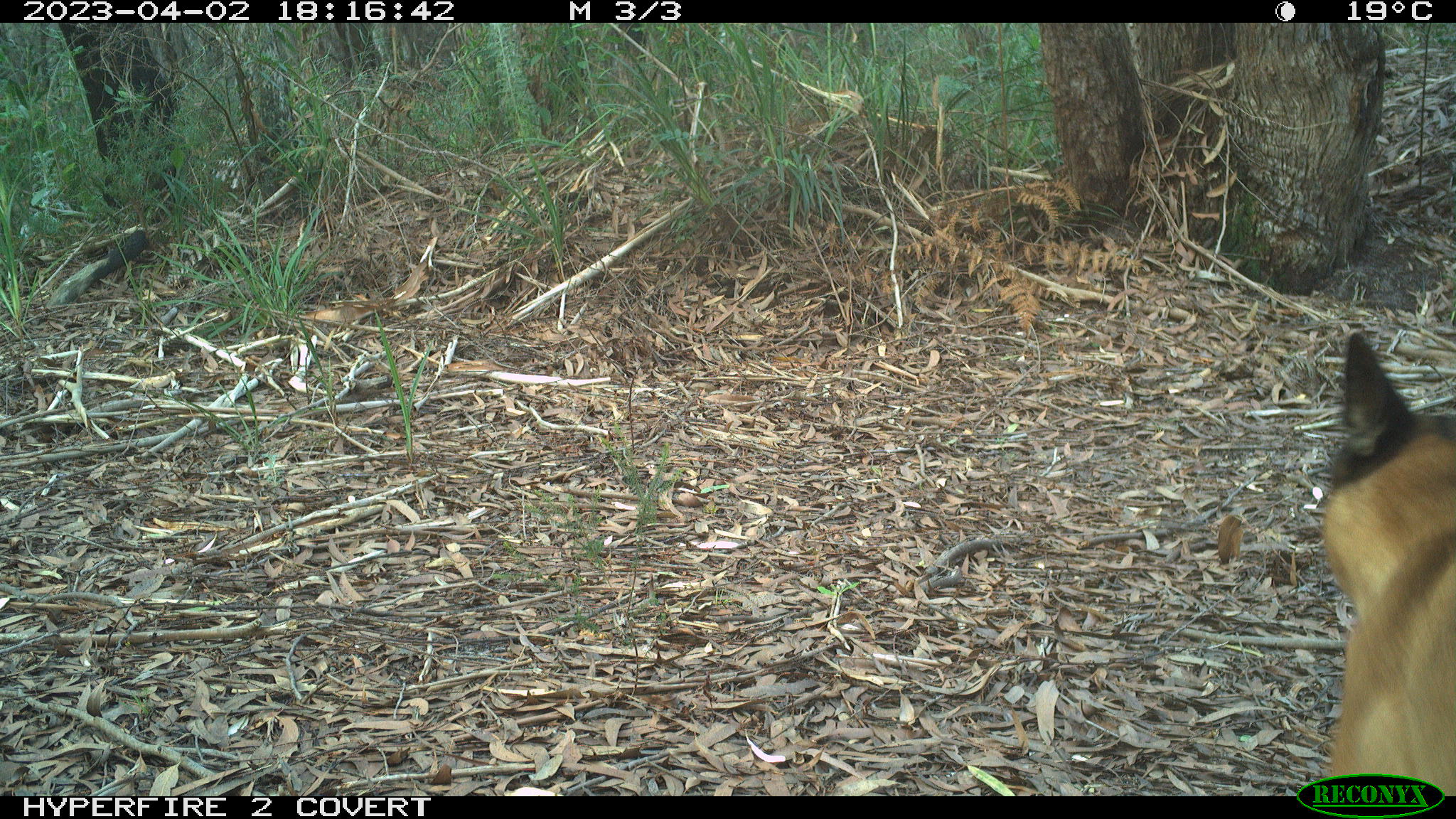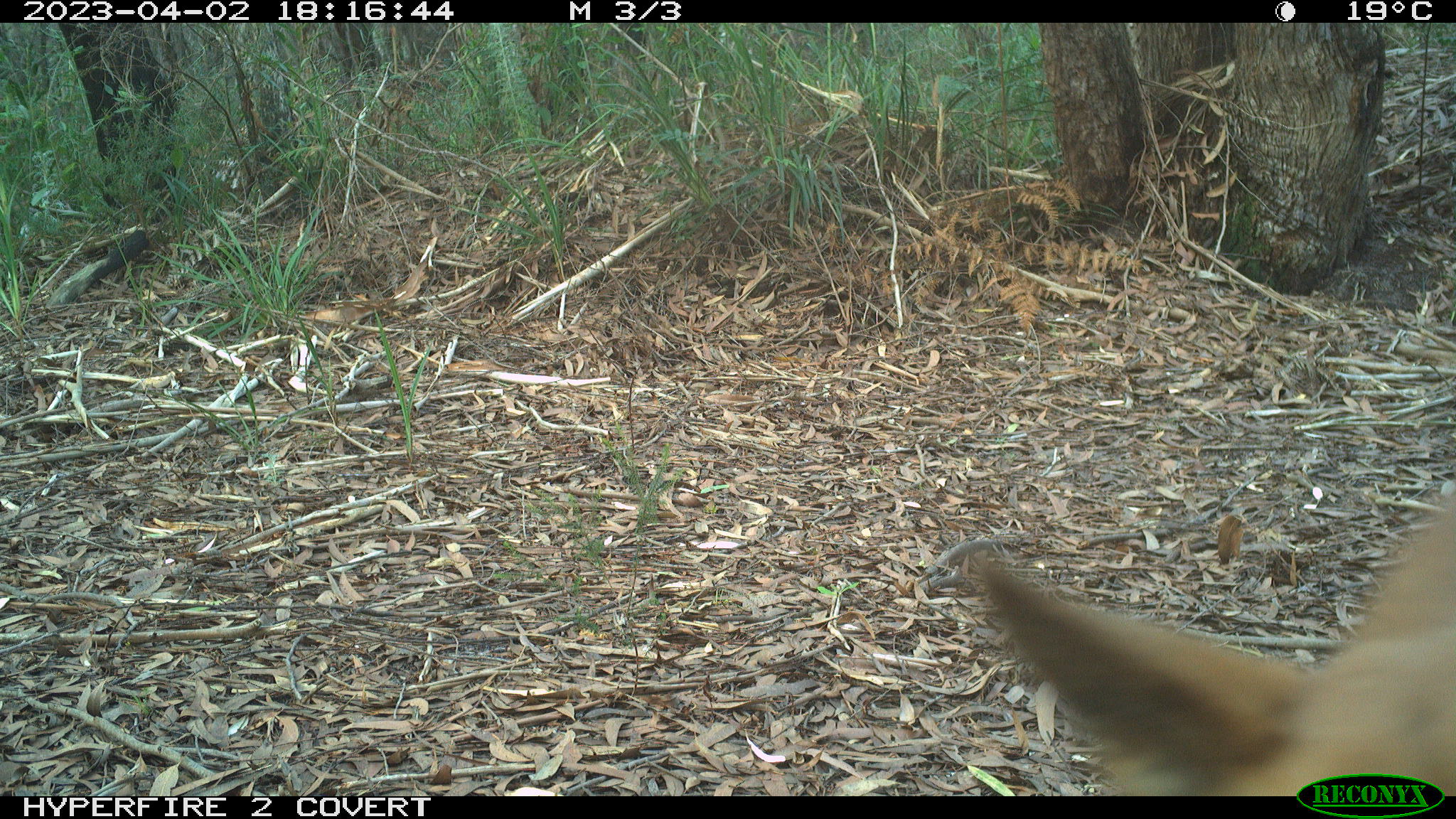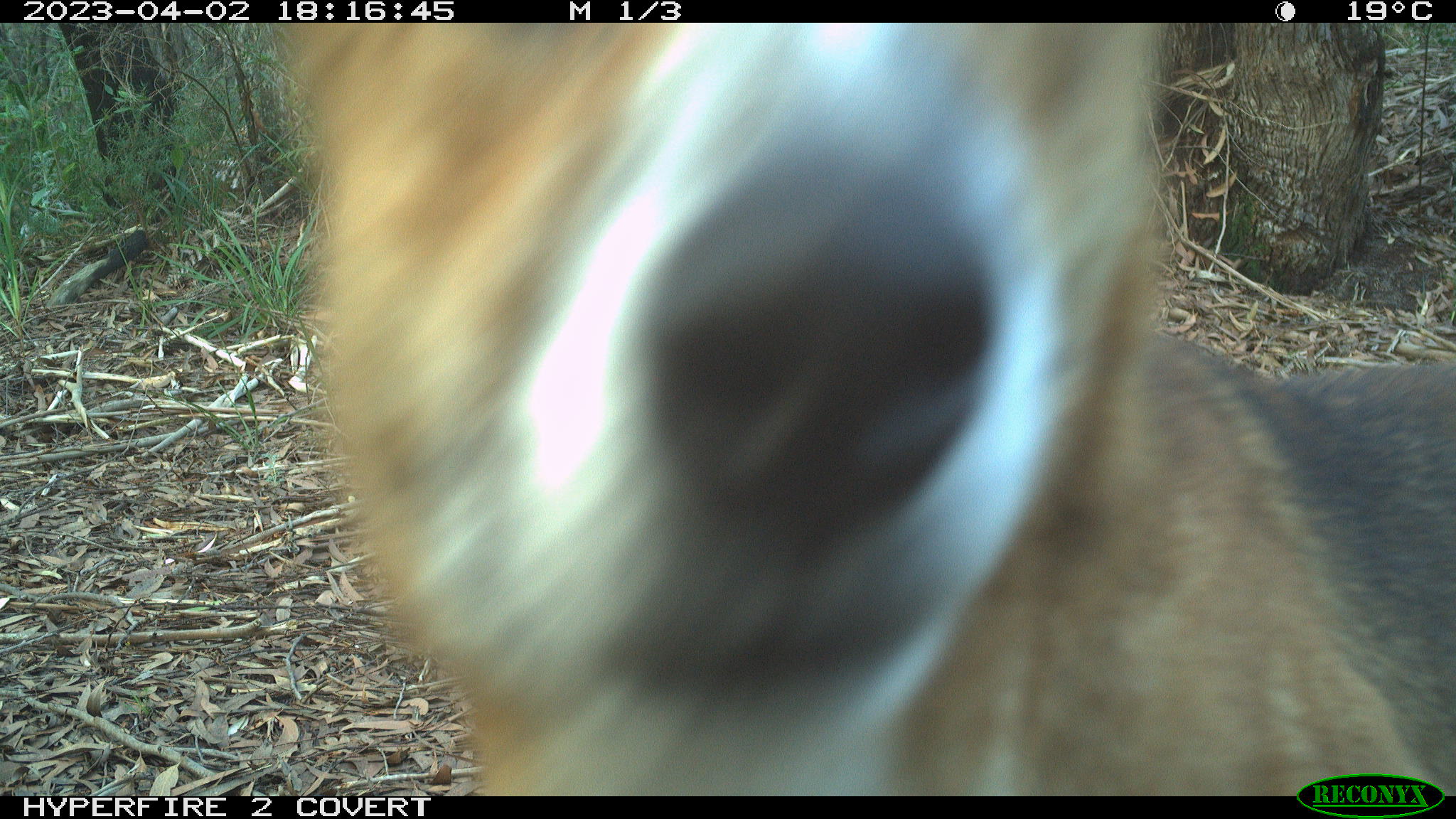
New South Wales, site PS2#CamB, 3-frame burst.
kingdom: Animalia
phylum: Chordata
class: Mammalia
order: Carnivora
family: Canidae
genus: Canis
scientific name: Canis familiaris dingo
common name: dingo